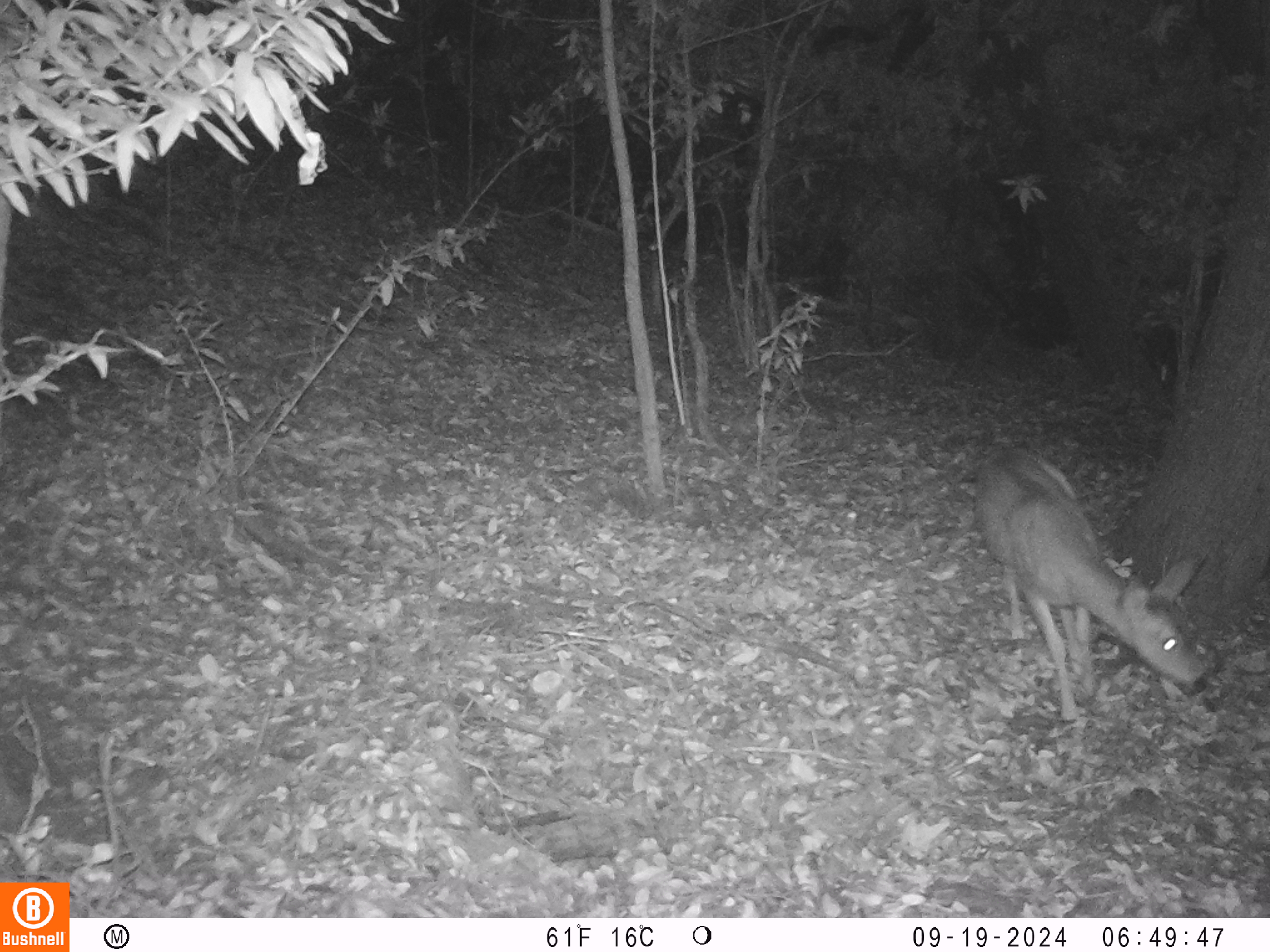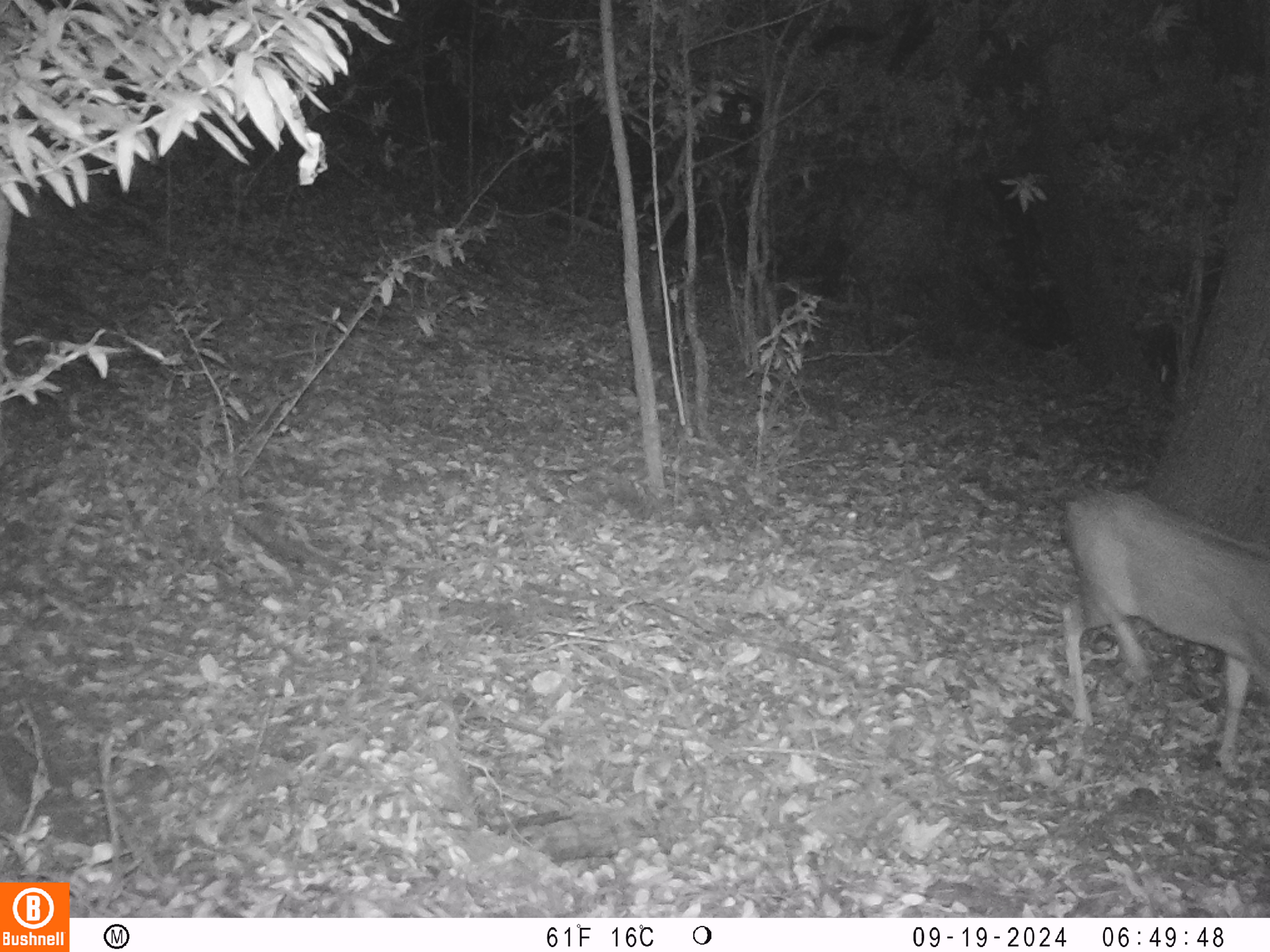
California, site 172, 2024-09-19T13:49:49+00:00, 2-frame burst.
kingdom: Animalia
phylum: Chordata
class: Mammalia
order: Artiodactyla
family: Cervidae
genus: Odocoileus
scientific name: Odocoileus hemionus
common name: mule deer